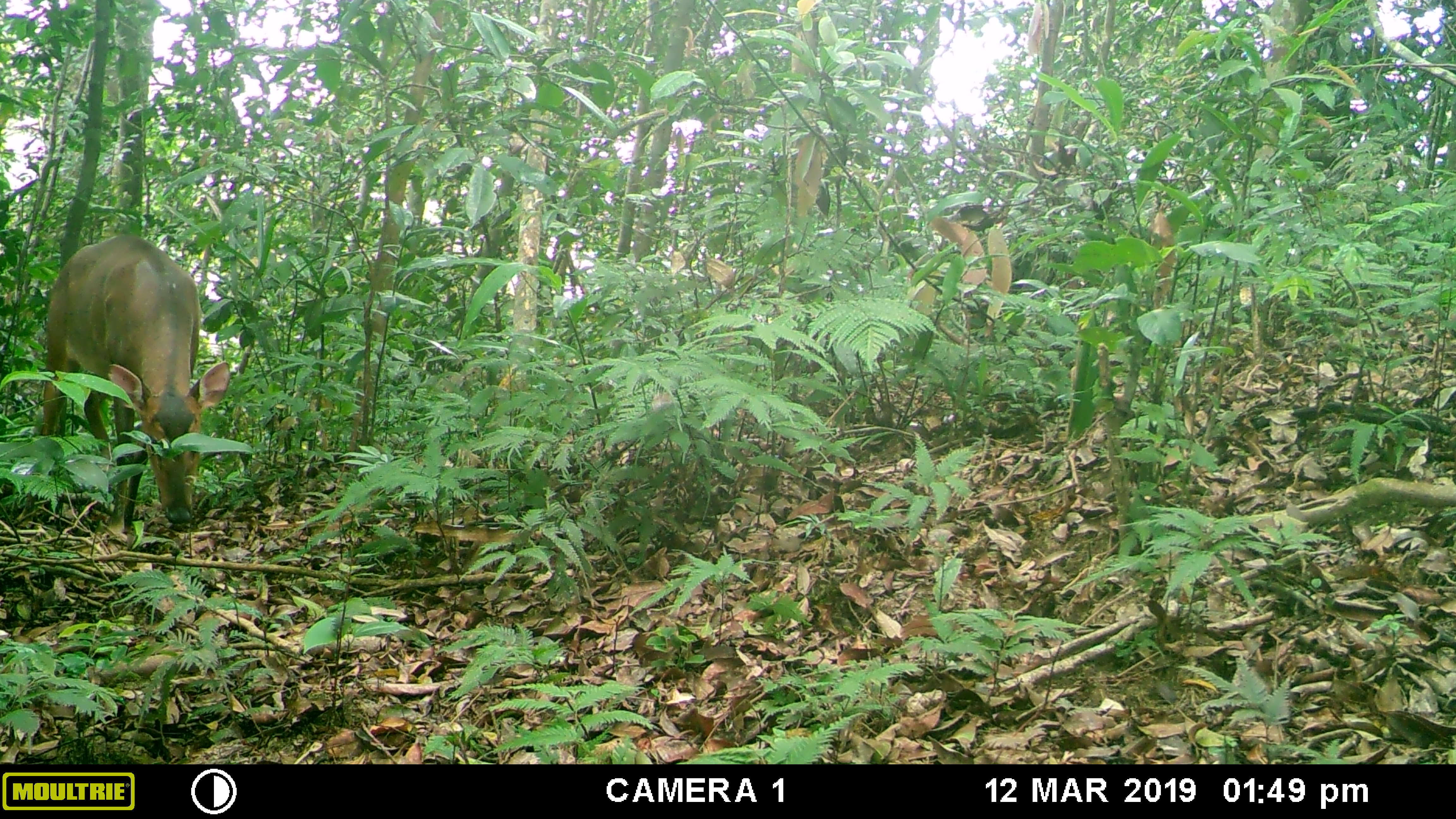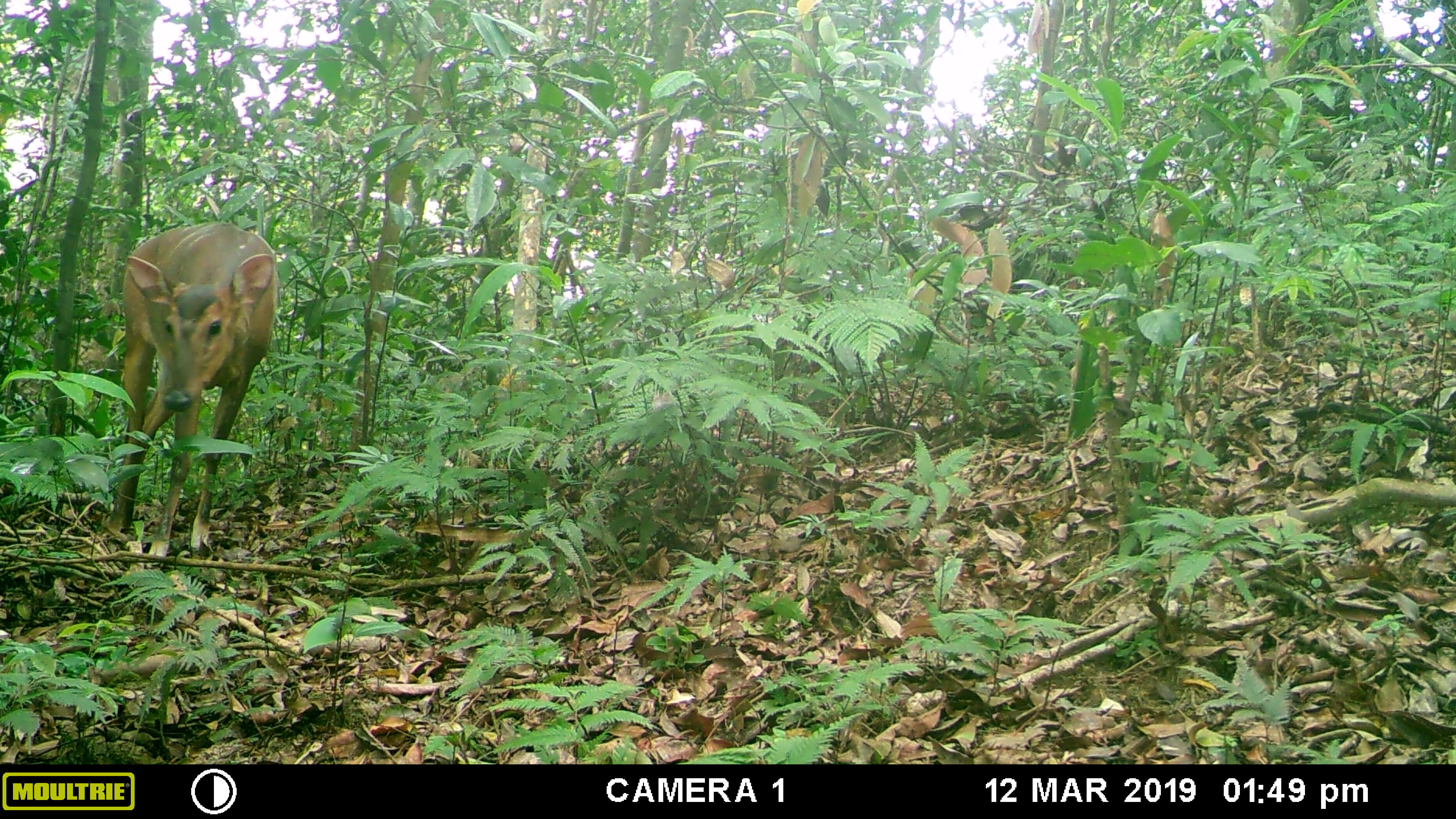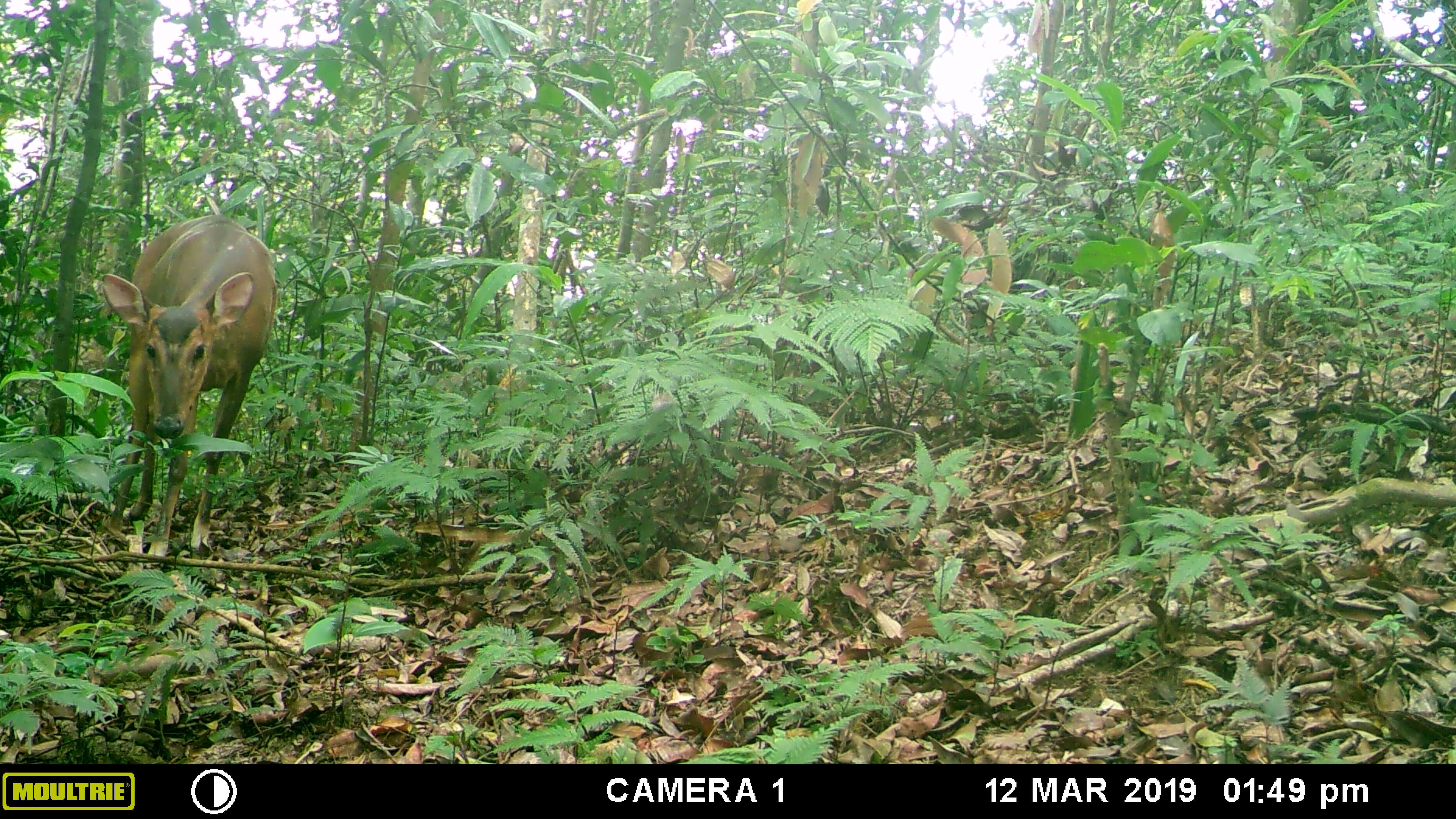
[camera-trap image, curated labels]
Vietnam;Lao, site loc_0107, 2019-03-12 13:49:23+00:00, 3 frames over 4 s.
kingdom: Animalia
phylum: Chordata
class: Mammalia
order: Artiodactyla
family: Cervidae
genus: Muntiacus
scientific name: Muntiacus vuquangensis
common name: large-antlered muntjac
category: large antlered muntjac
Large antlered muntjac (large-antlered muntjac) (Muntiacus vuquangensis). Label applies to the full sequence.